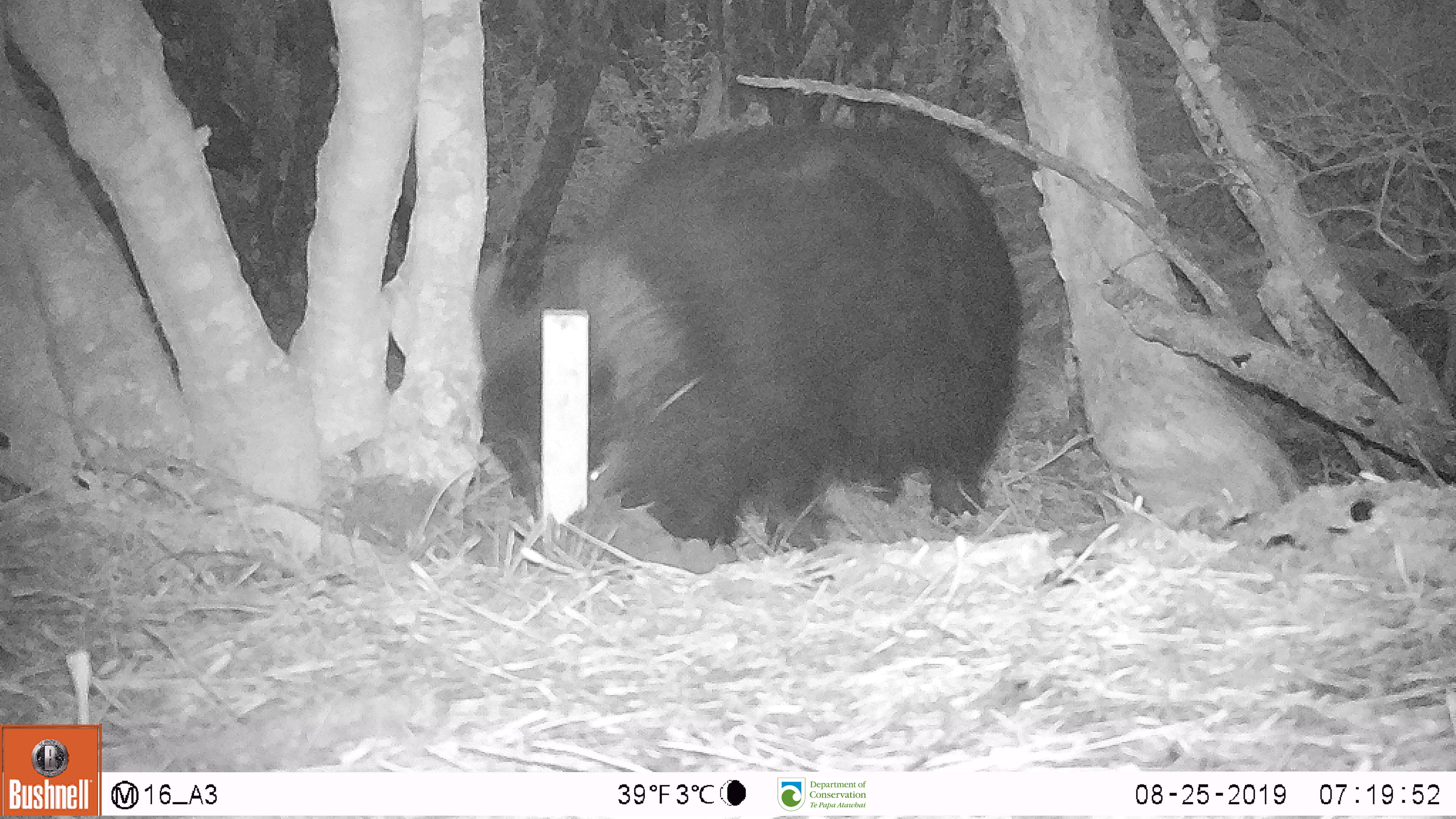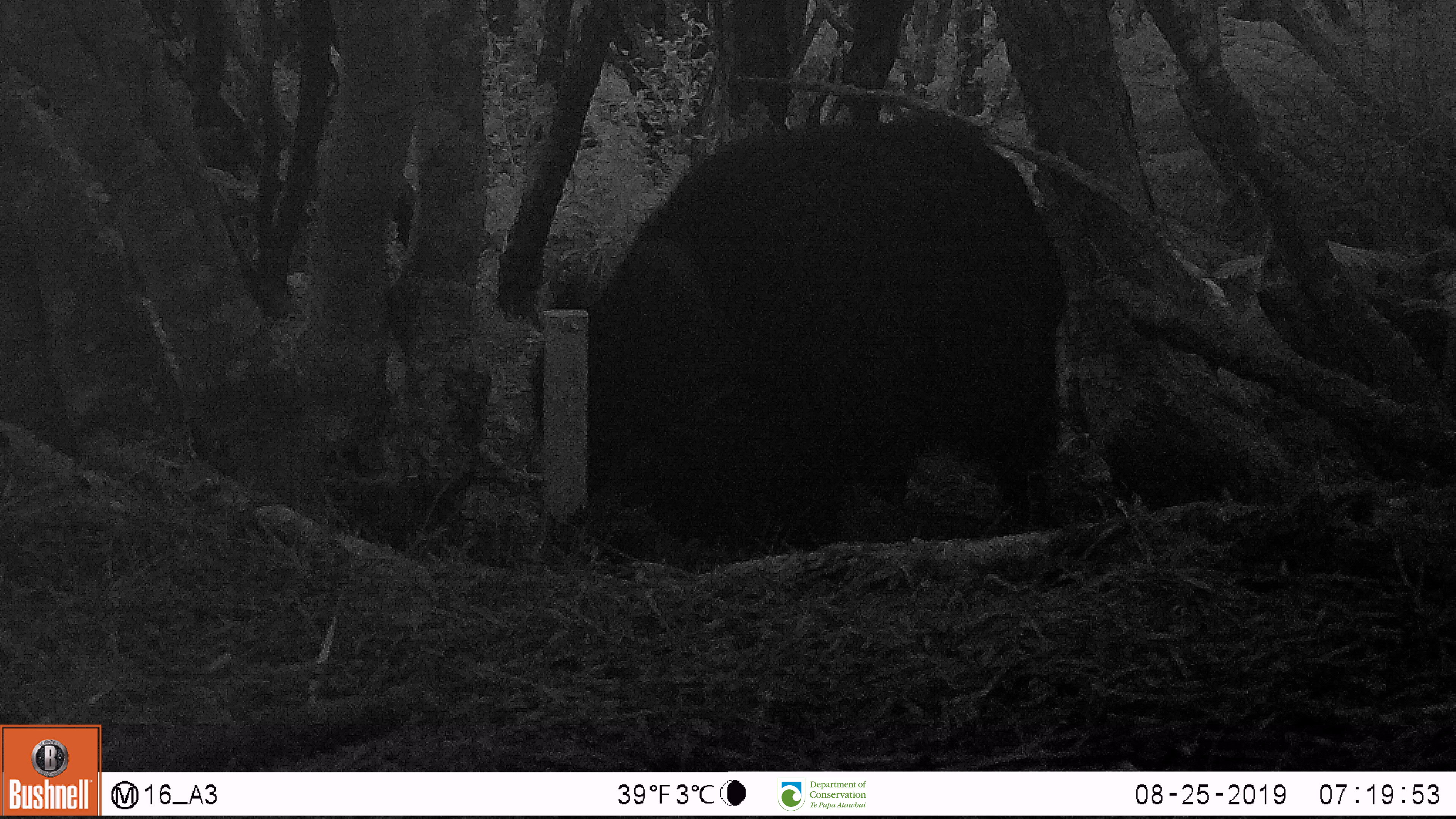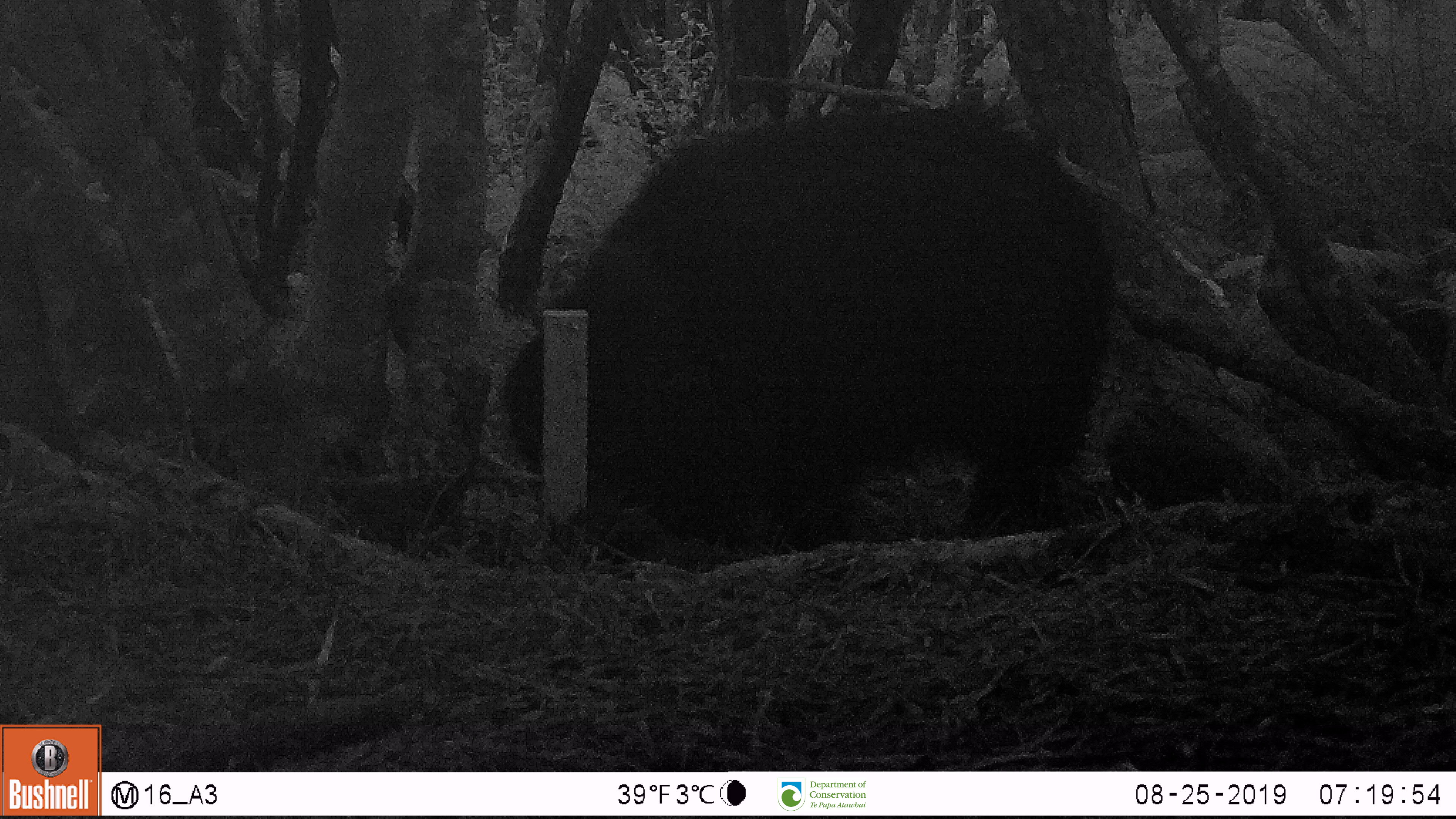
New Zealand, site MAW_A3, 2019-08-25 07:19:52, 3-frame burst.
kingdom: Animalia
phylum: Chordata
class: Mammalia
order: Artiodactyla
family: Suidae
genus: Sus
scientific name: Sus scrofa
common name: pig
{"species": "pig (Sus scrofa)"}